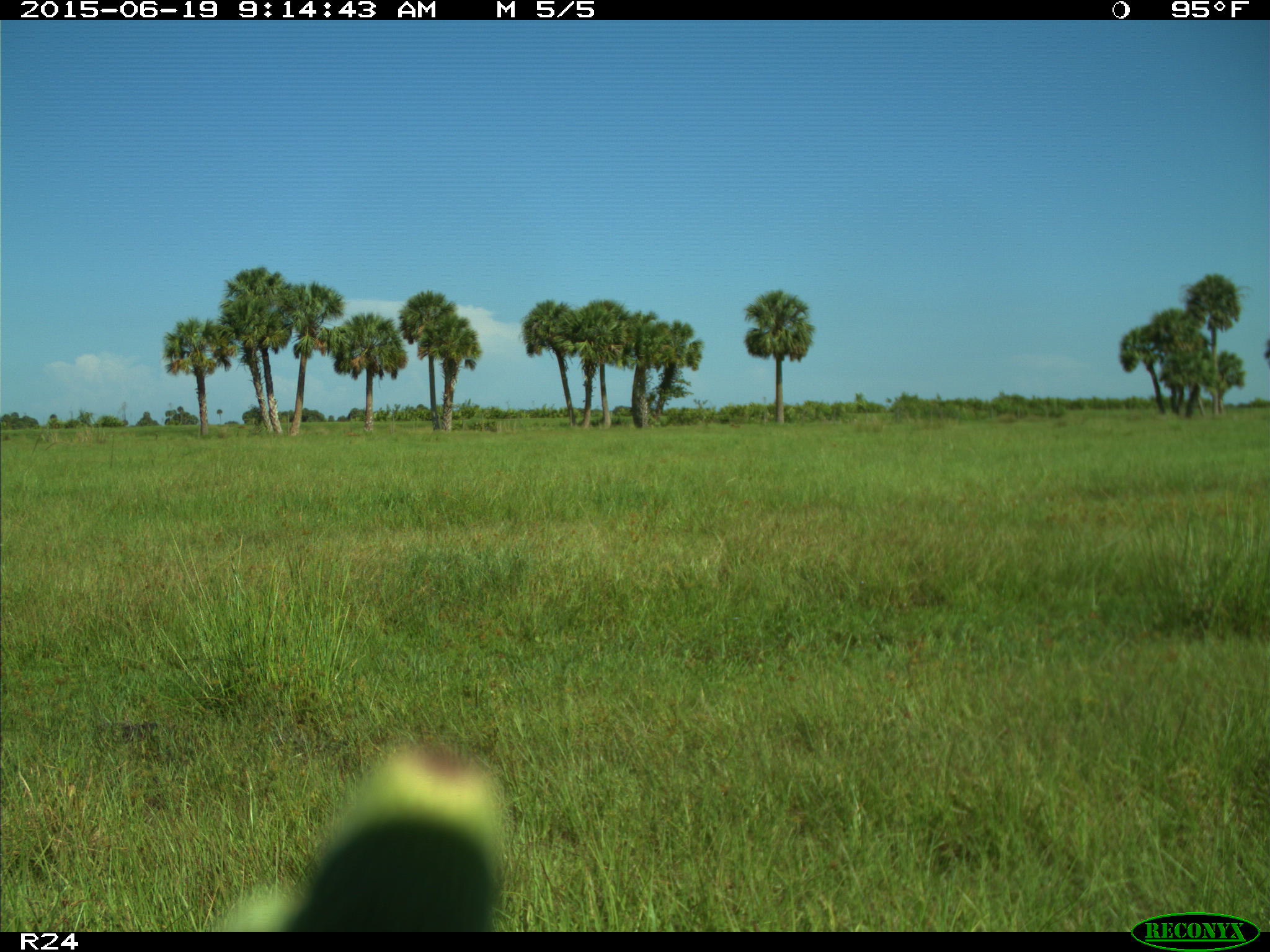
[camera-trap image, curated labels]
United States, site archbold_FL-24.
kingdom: Animalia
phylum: Chordata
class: Mammalia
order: Artiodactyla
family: Bovidae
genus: Bos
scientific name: Bos taurus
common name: domestic cow